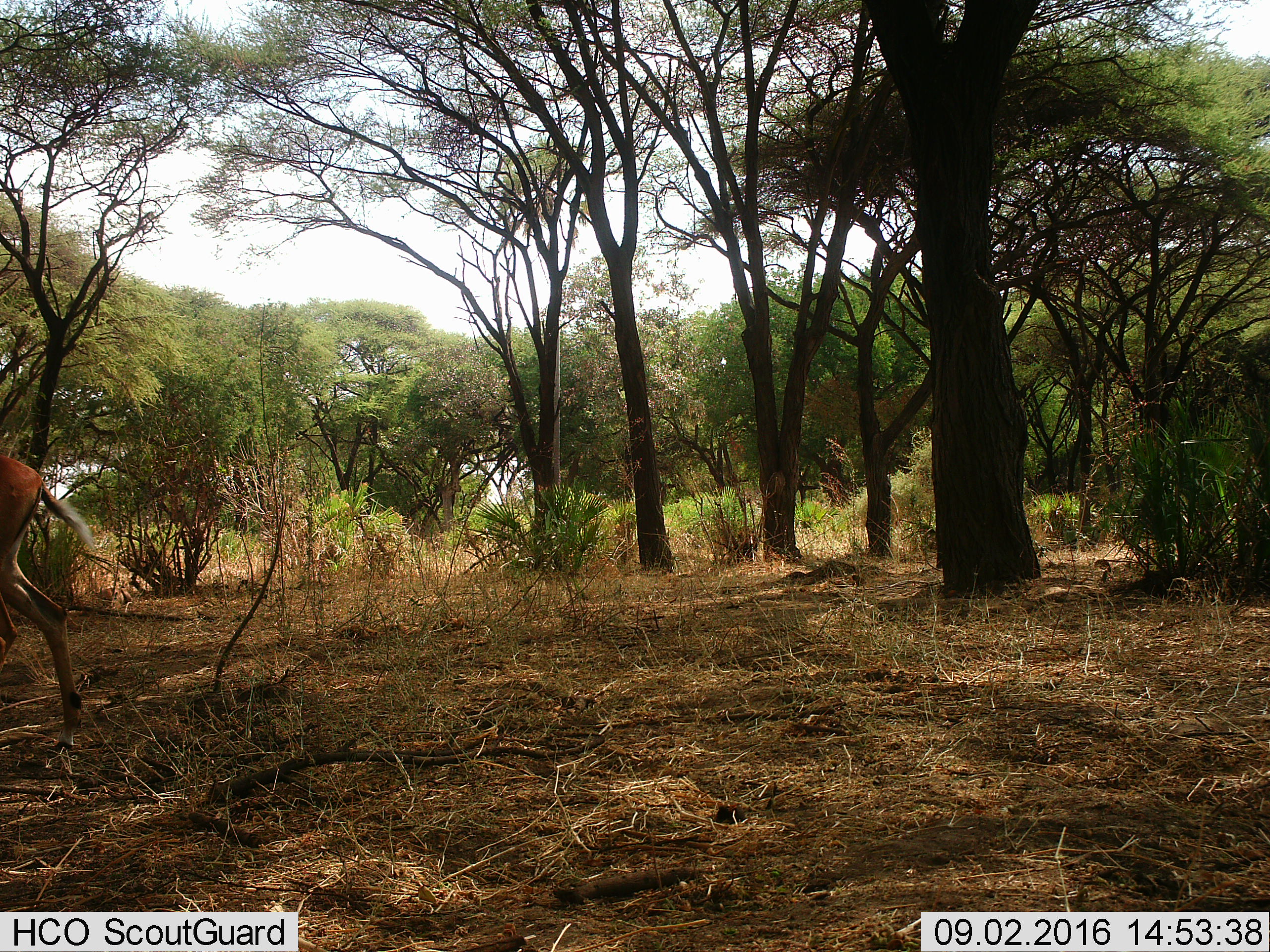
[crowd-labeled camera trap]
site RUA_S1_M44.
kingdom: Animalia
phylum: Chordata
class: Mammalia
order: Artiodactyla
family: Bovidae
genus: Aepyceros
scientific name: Aepyceros melampus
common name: impala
Impala (Aepyceros melampus), count 1. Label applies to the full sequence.